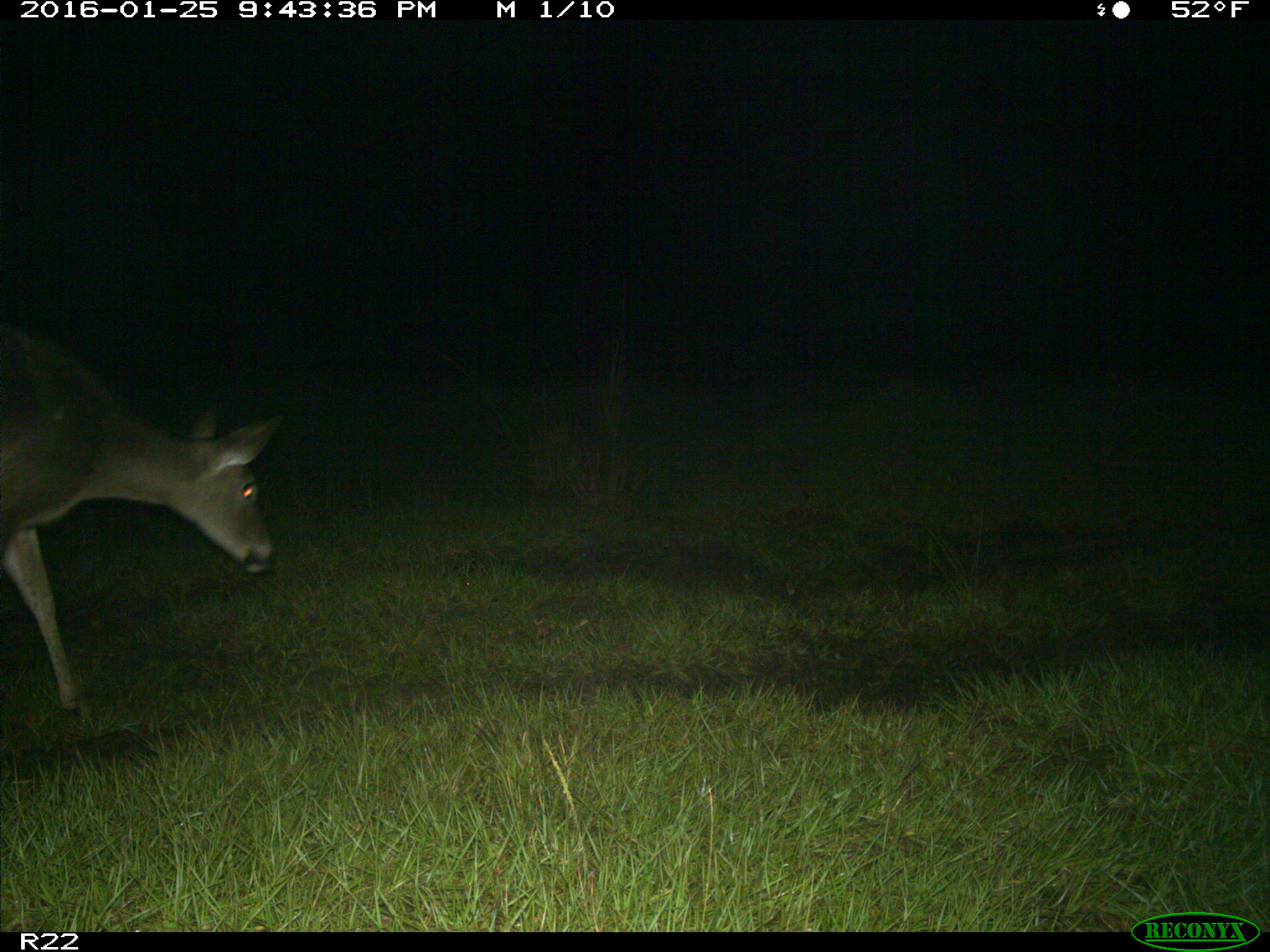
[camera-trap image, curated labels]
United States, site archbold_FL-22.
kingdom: Animalia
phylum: Chordata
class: Mammalia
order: Artiodactyla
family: Cervidae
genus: Odocoileus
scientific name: Odocoileus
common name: deer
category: unidentified deer